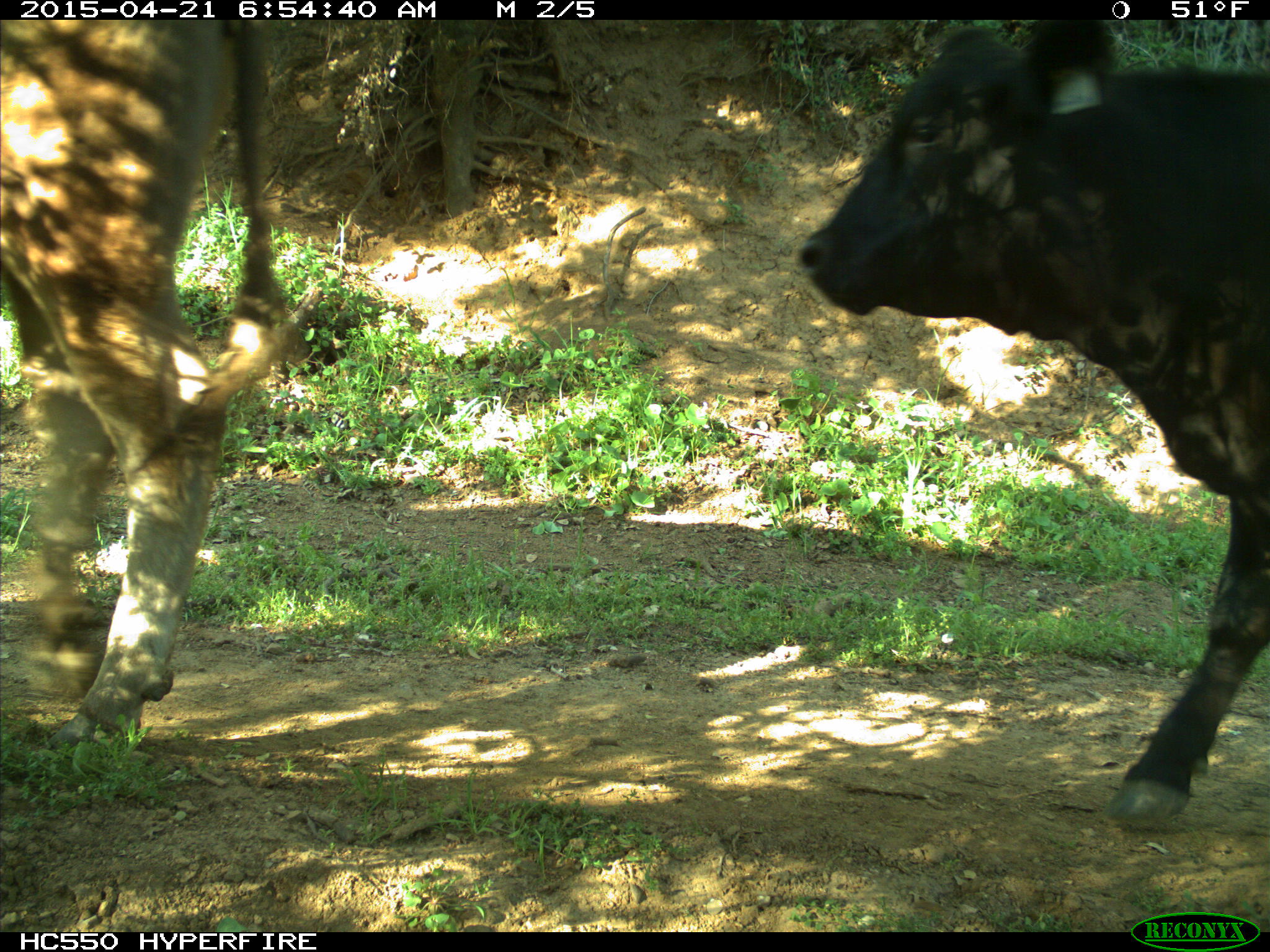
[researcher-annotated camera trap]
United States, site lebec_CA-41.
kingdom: Animalia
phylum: Chordata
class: Mammalia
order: Artiodactyla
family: Bovidae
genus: Bos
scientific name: Bos taurus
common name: domestic cow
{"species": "Bos taurus (domestic cow)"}